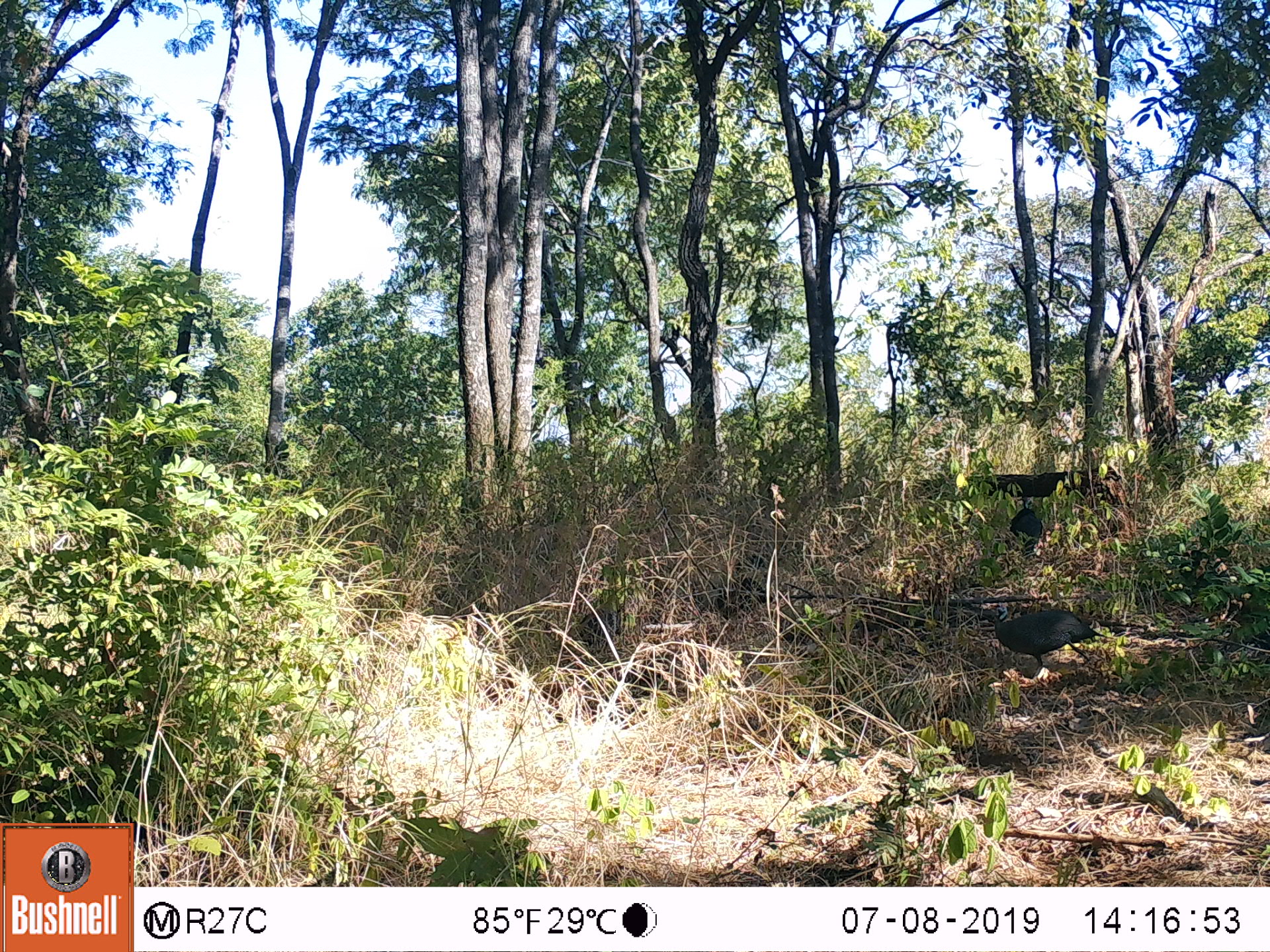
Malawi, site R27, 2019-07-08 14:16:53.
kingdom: Animalia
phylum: Chordata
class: Aves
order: Galliformes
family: Numididae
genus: Numida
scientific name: Numida meleagris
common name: helmeted guineafowl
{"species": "helmeted guineafowl (Numida meleagris)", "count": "2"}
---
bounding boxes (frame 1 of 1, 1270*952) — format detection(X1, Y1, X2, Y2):
helmeted guineafowl: detection(980, 599, 1094, 687); detection(1007, 493, 1049, 571)